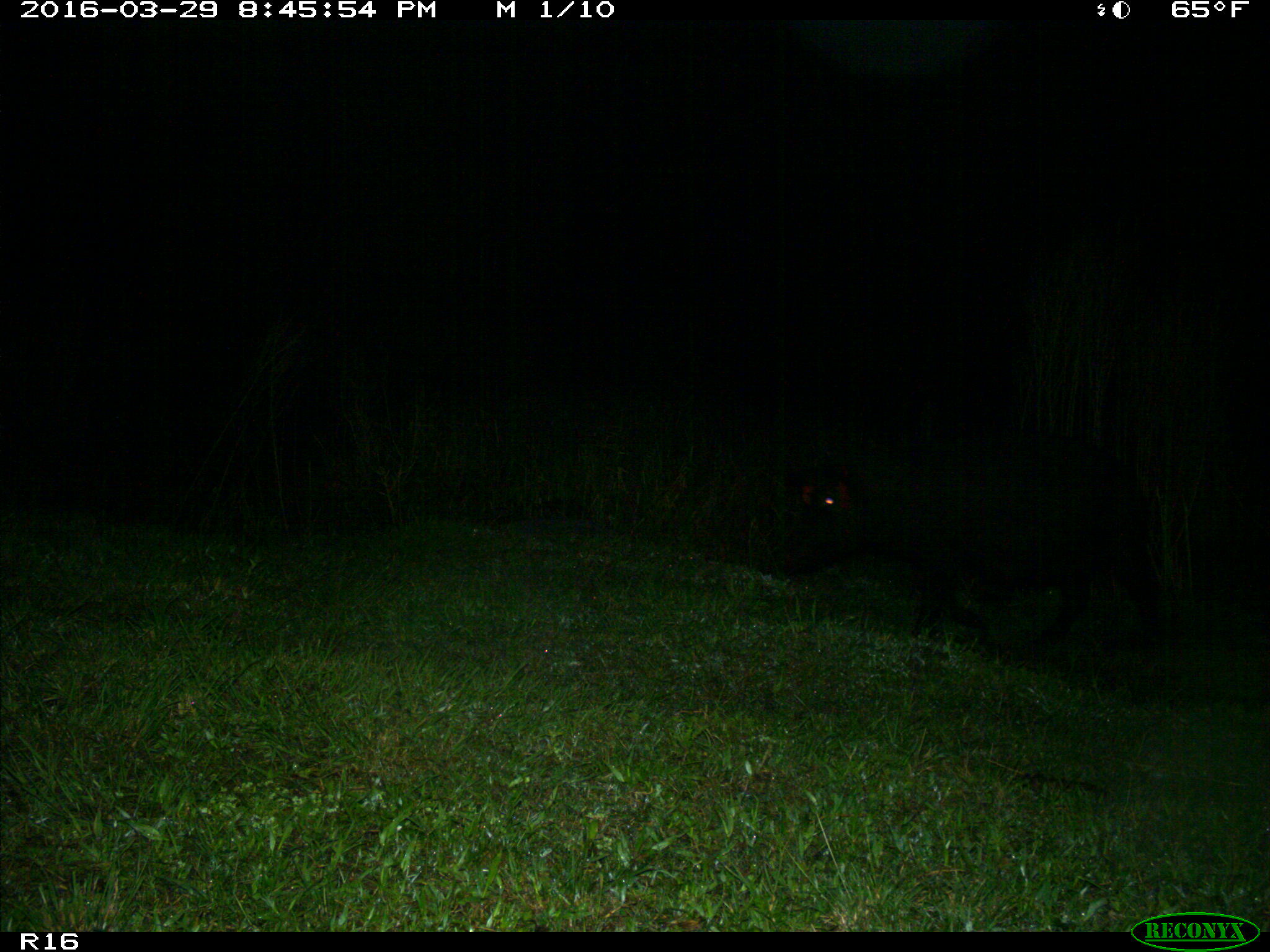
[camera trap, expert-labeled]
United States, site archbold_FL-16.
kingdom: Animalia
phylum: Chordata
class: Mammalia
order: Artiodactyla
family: Suidae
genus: Sus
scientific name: Sus scrofa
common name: wild boar